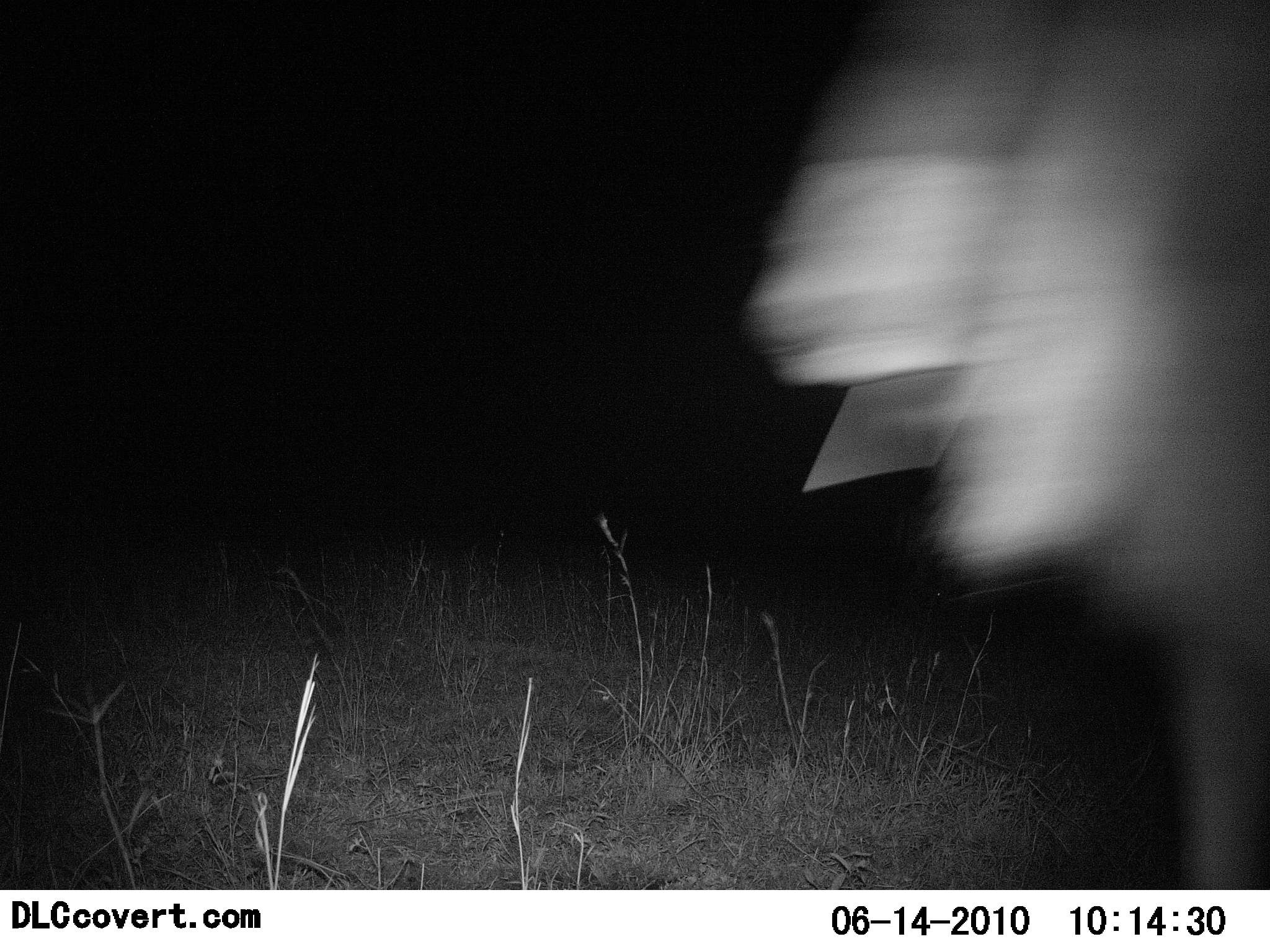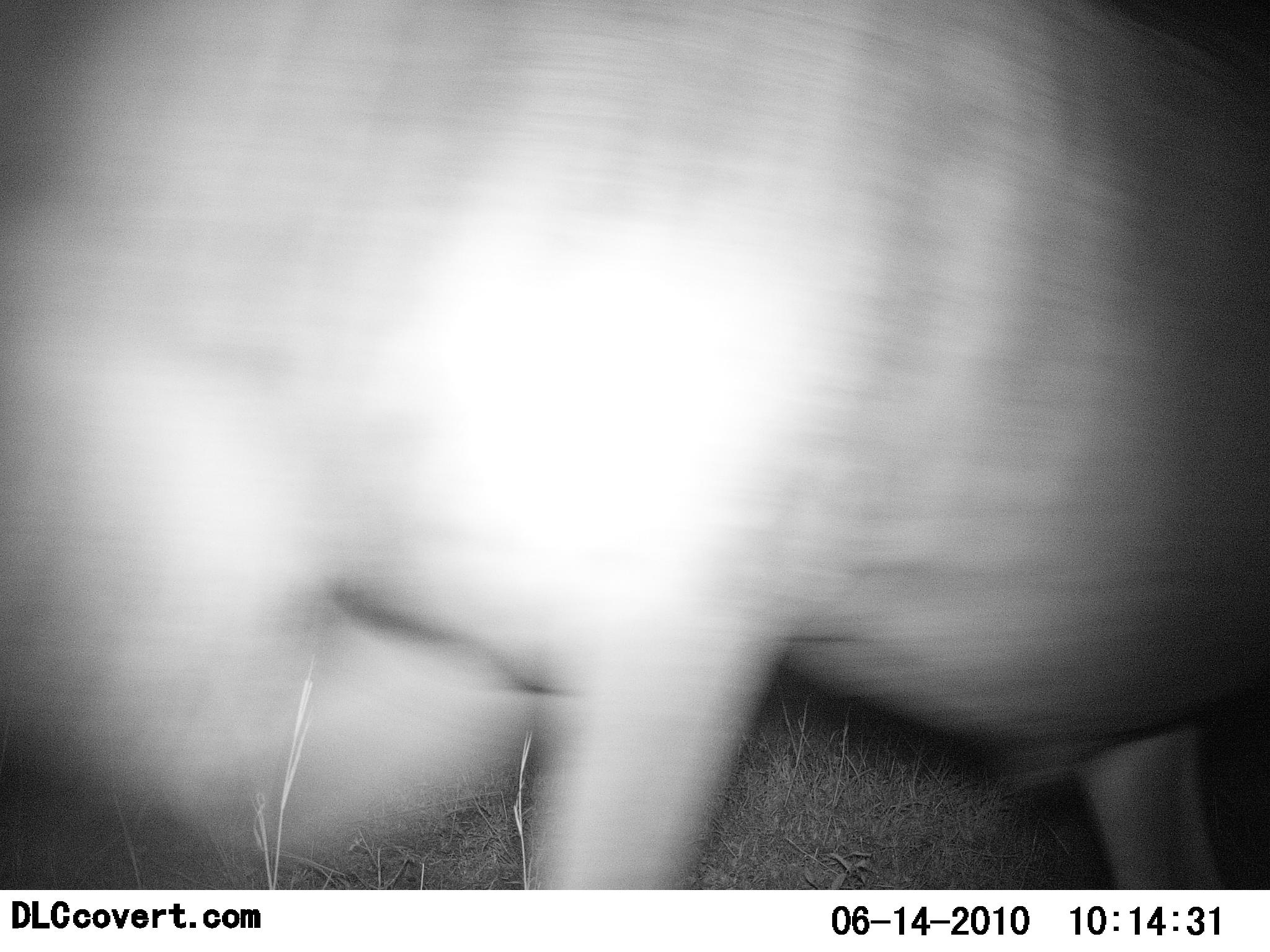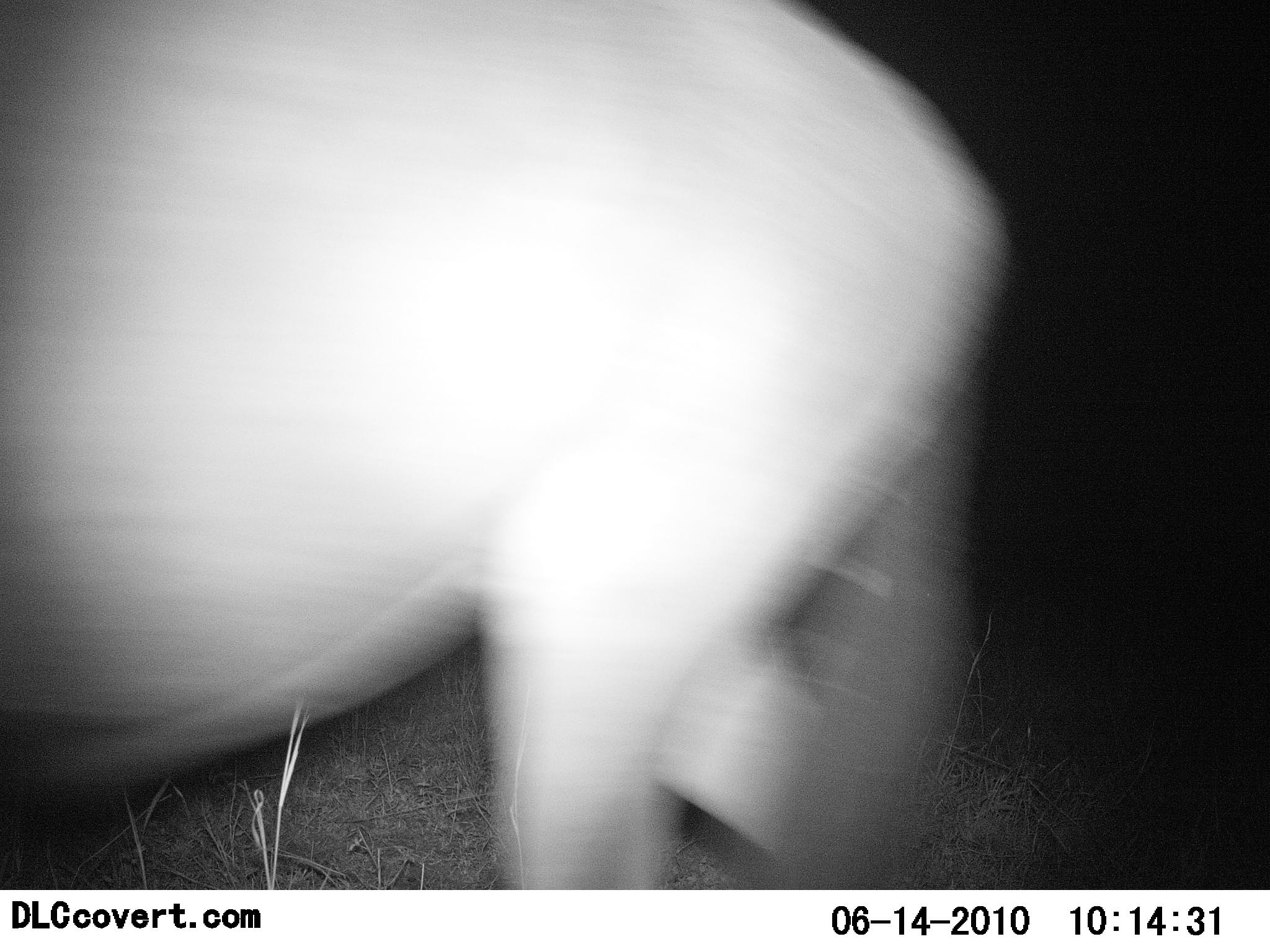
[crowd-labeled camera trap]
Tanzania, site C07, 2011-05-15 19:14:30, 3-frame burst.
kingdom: Animalia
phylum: Chordata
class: Mammalia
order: Artiodactyla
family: Bovidae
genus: Connochaetes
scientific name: Connochaetes taurinus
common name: blue wildebeest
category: wildebeest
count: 1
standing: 0%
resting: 0%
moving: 100%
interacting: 0%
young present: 0%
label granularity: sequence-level